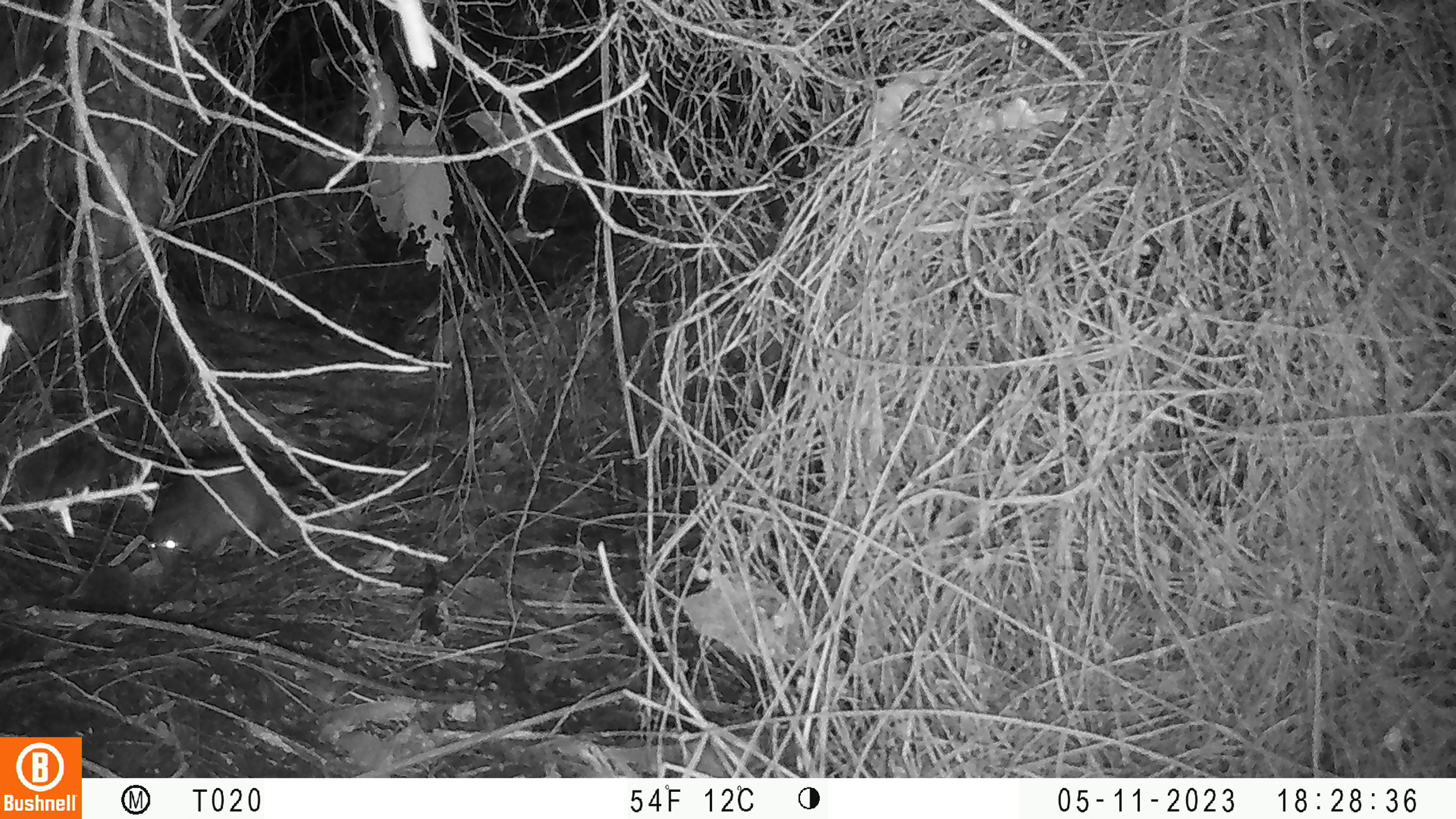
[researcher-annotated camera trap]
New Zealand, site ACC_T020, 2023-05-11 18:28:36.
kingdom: Animalia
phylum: Chordata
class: Mammalia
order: Rodentia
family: Muridae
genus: Rattus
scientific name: Rattus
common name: rat